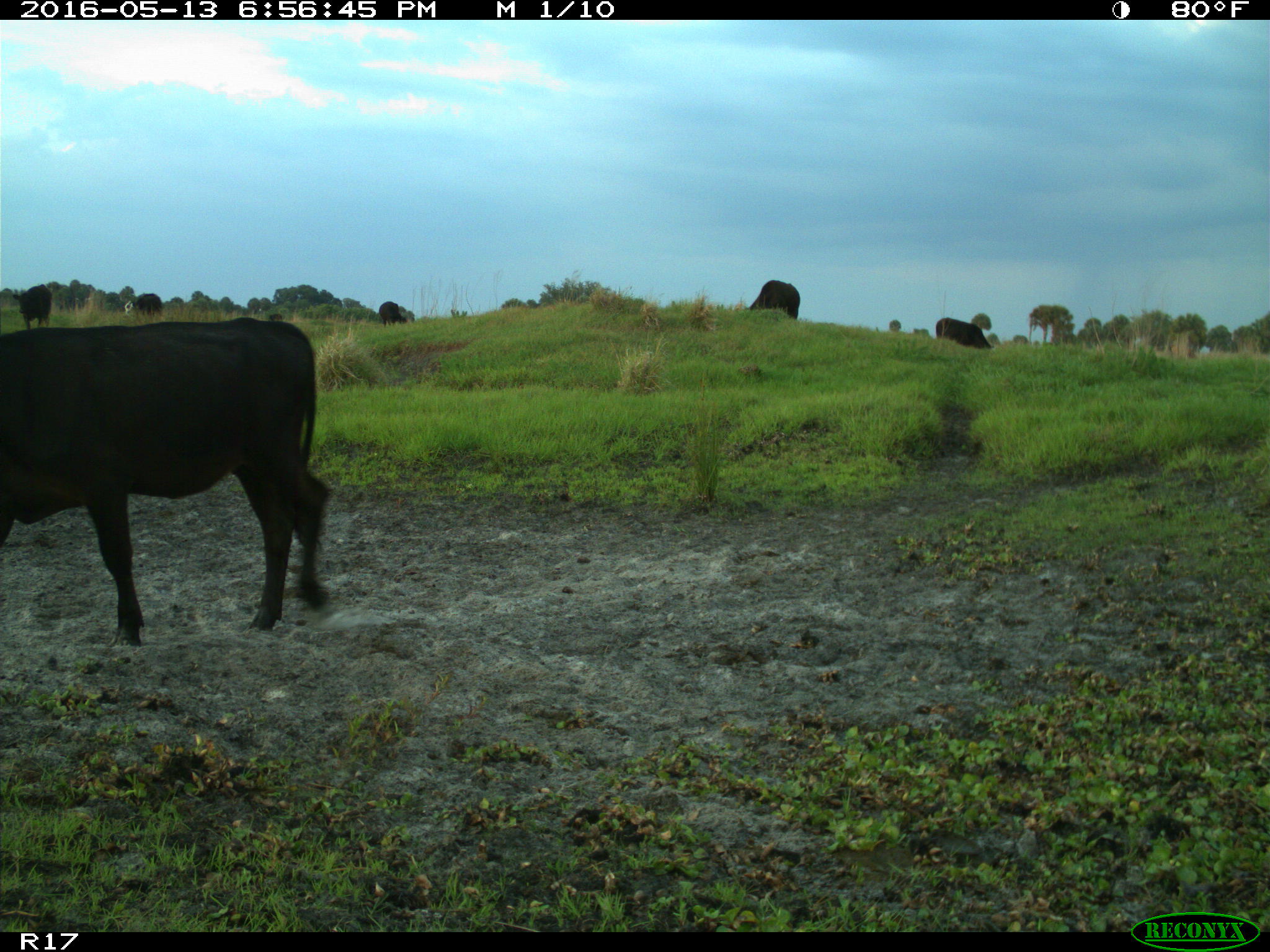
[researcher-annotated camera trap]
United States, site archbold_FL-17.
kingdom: Animalia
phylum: Chordata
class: Mammalia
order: Artiodactyla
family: Bovidae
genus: Bos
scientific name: Bos taurus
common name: domestic cow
Bos taurus (domestic cow).